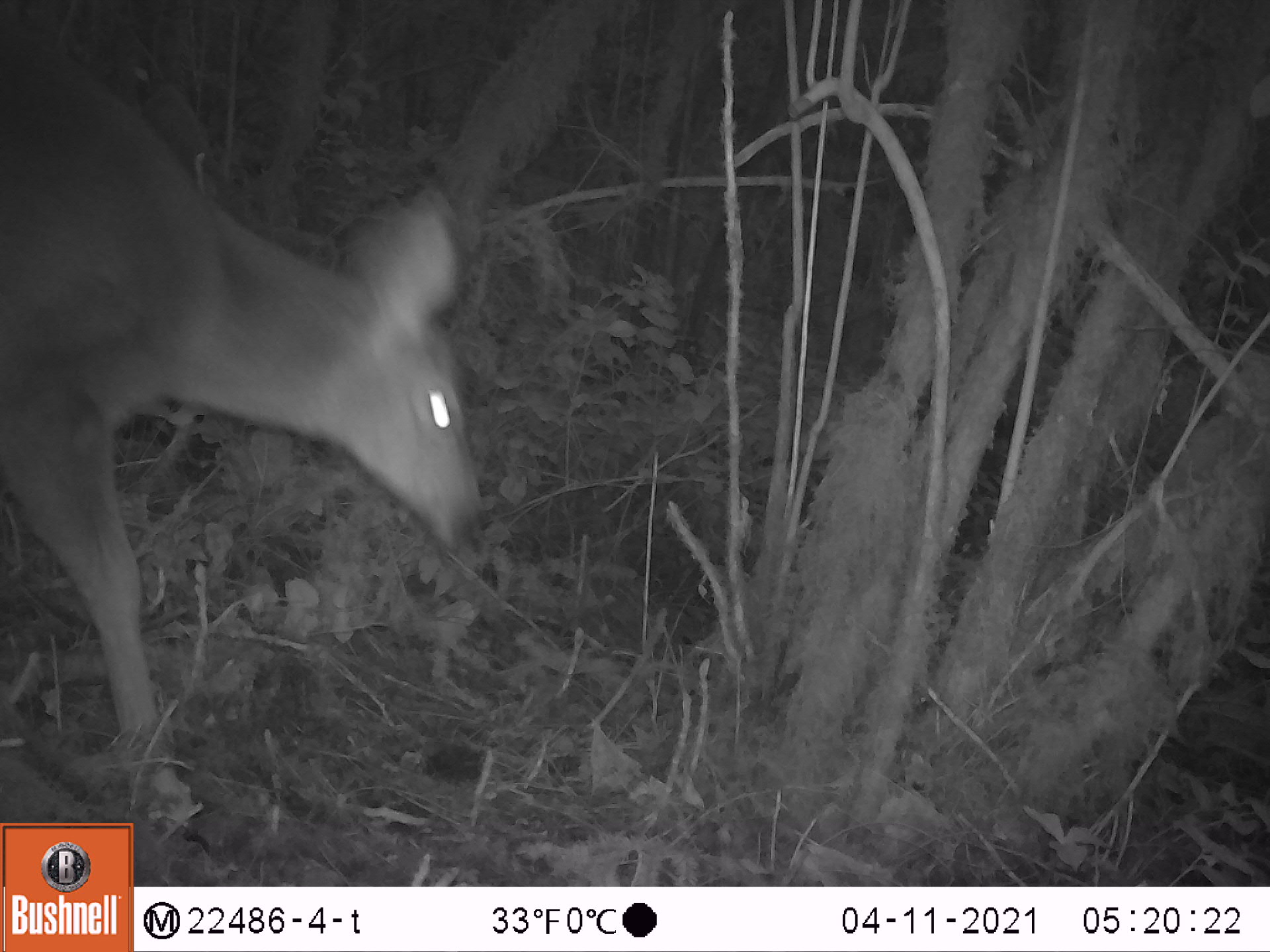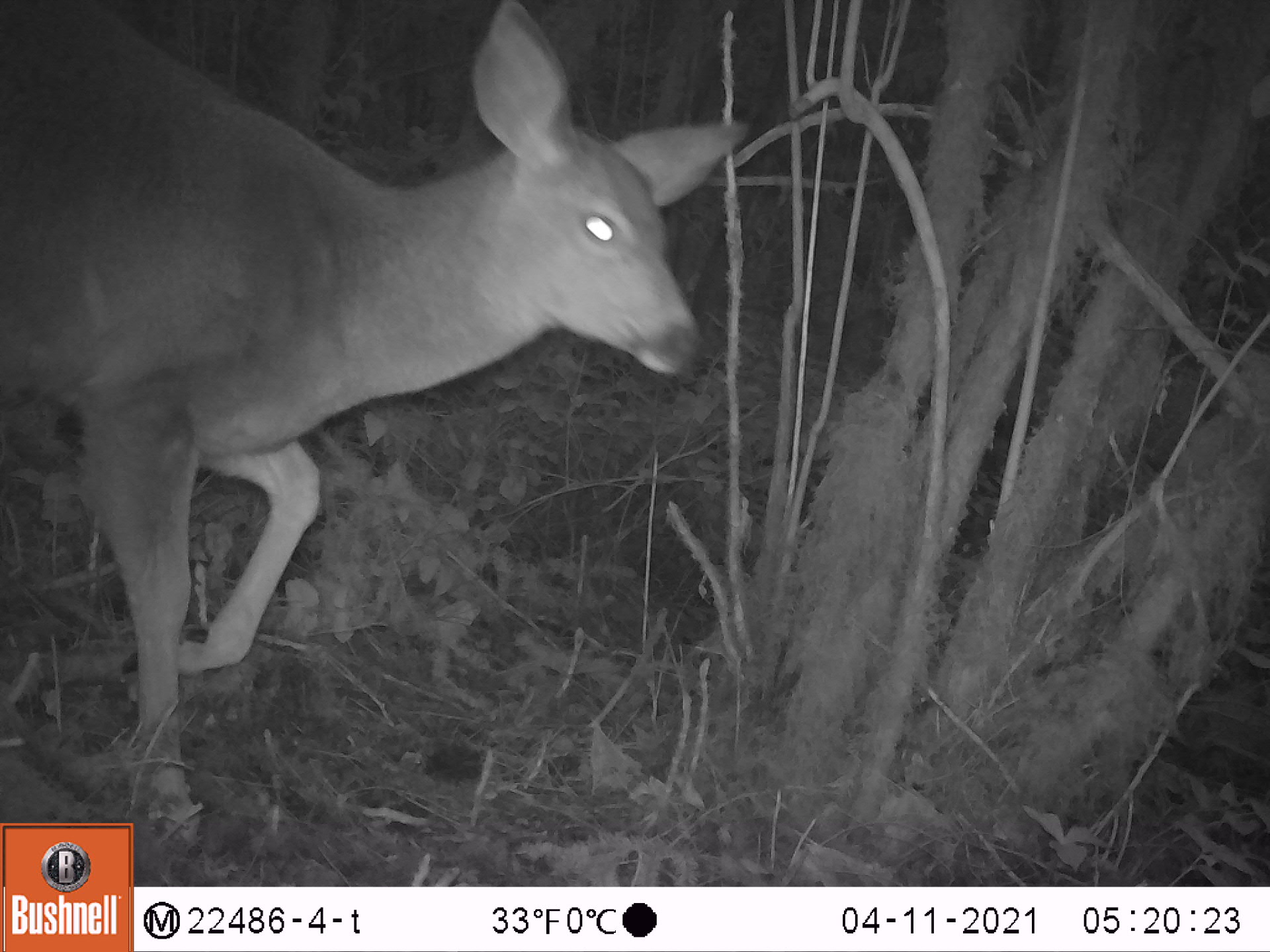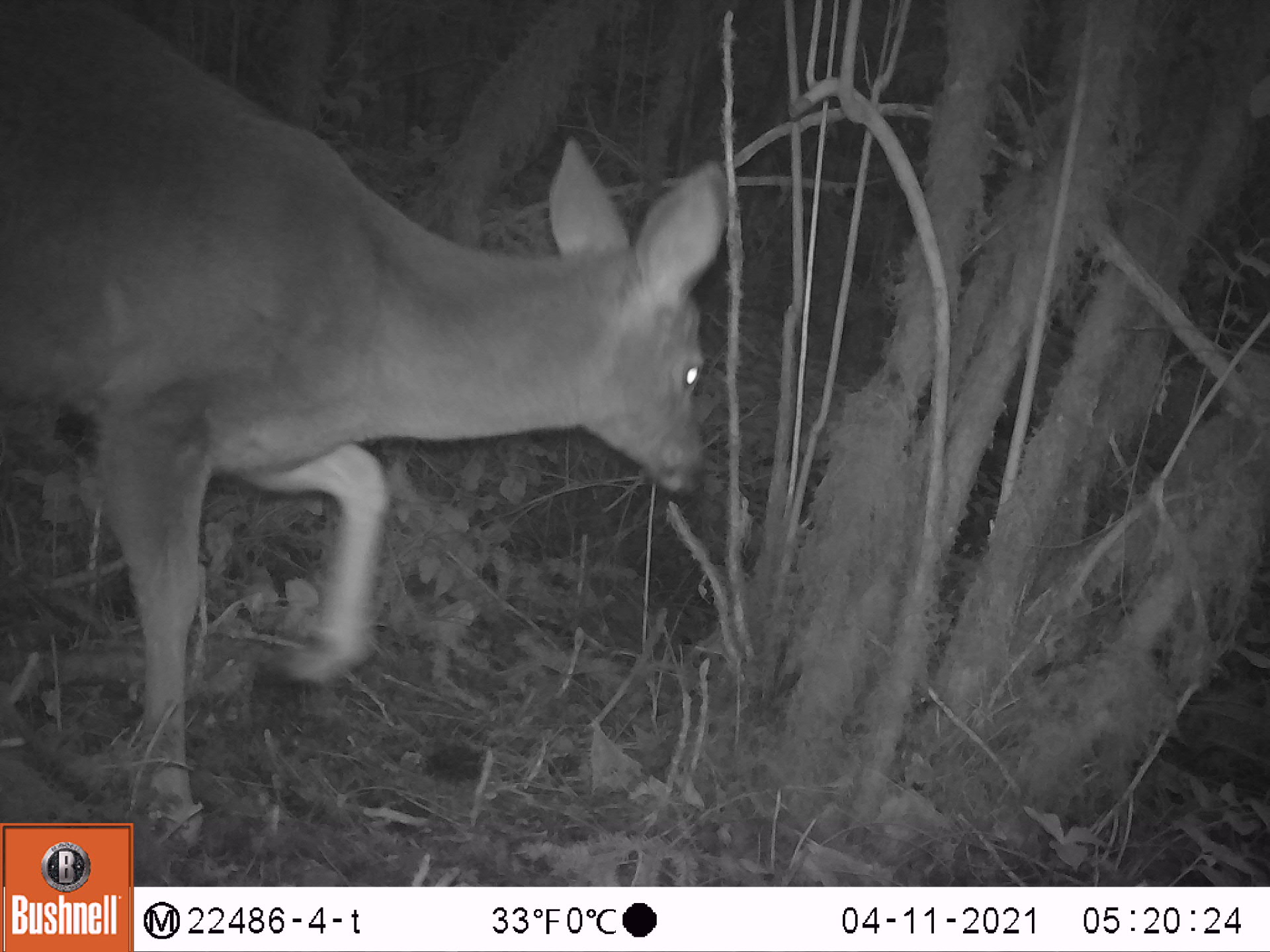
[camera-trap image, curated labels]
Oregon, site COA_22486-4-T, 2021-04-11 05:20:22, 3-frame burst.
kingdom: Animalia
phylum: Chordata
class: Mammalia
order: Artiodactyla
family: Cervidae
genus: Odocoileus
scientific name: Odocoileus hemionus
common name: black-tailed deer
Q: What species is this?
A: Black-tailed deer (Odocoileus hemionus).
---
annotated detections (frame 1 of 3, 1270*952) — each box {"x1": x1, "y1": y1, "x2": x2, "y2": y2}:
black-tailed deer: {"x1": 0, "y1": 13, "x2": 479, "y2": 777}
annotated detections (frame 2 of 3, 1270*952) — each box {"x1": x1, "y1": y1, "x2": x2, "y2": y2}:
black-tailed deer: {"x1": 1, "y1": 0, "x2": 760, "y2": 789}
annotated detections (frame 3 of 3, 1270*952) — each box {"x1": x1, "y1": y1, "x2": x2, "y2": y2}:
black-tailed deer: {"x1": 2, "y1": 0, "x2": 739, "y2": 816}